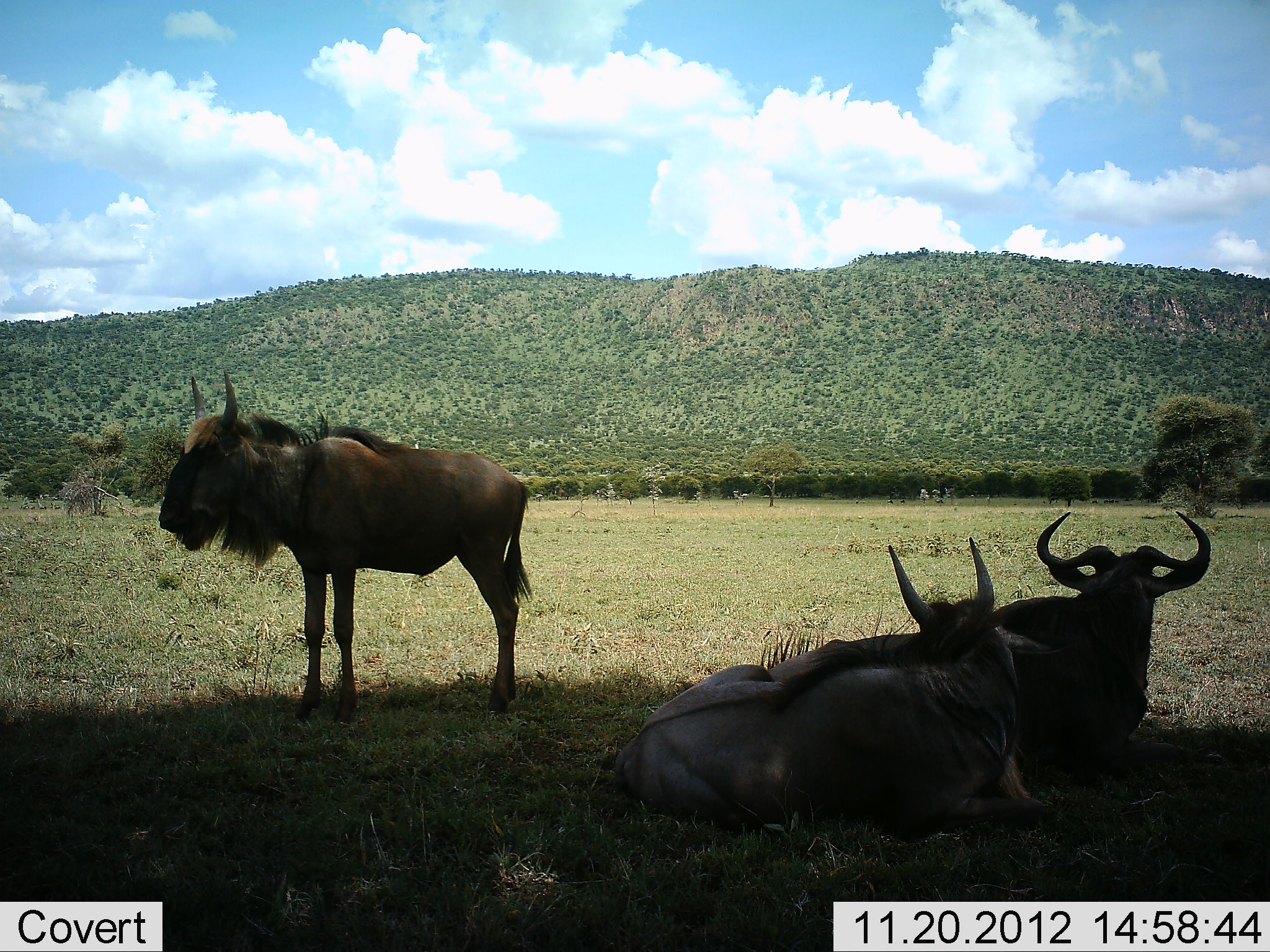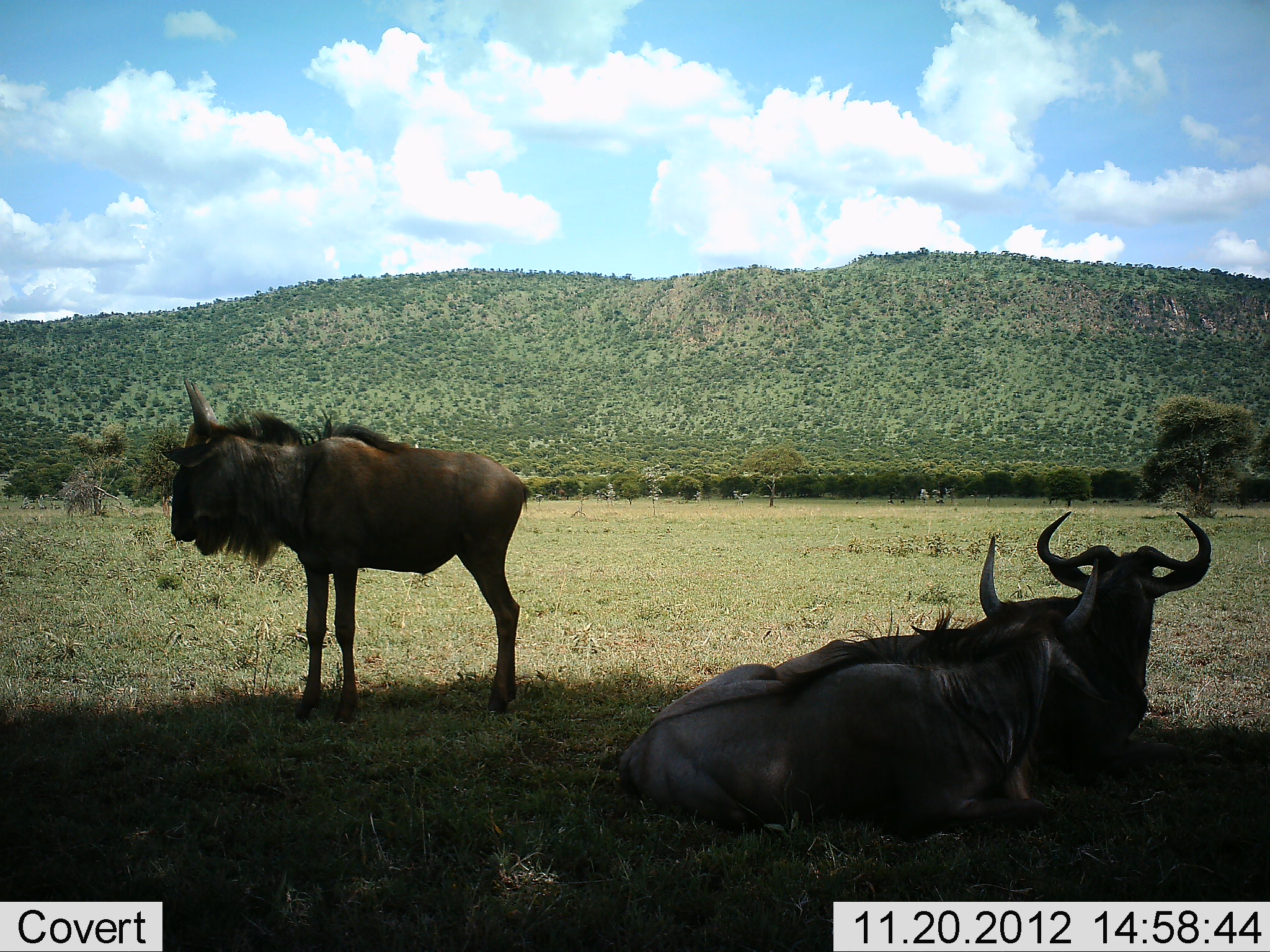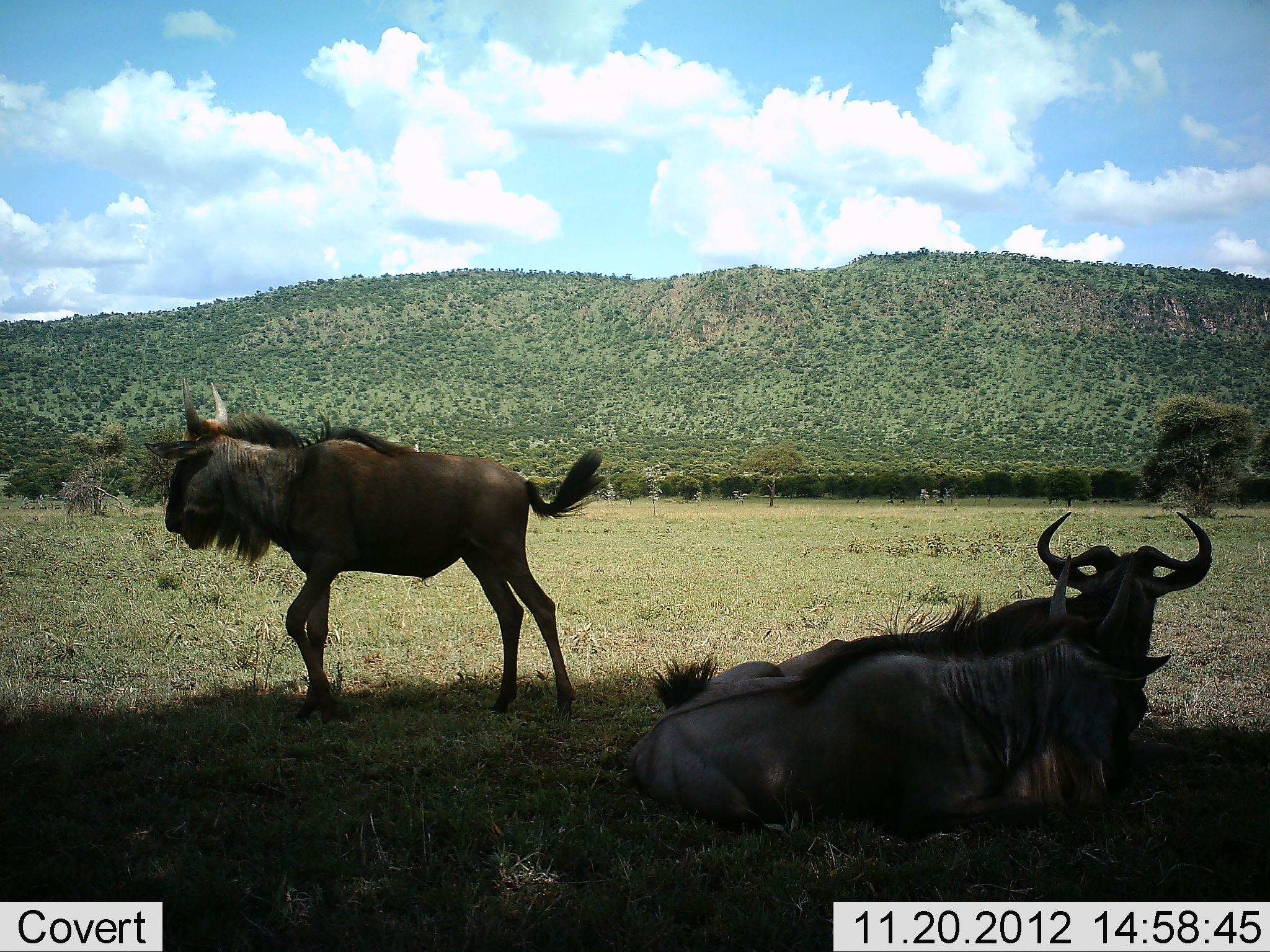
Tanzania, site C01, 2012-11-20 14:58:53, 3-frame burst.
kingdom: Animalia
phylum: Chordata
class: Mammalia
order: Artiodactyla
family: Bovidae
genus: Connochaetes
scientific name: Connochaetes taurinus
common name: blue wildebeest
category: wildebeest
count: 3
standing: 77%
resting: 100%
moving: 2%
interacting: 5%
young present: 12%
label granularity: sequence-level